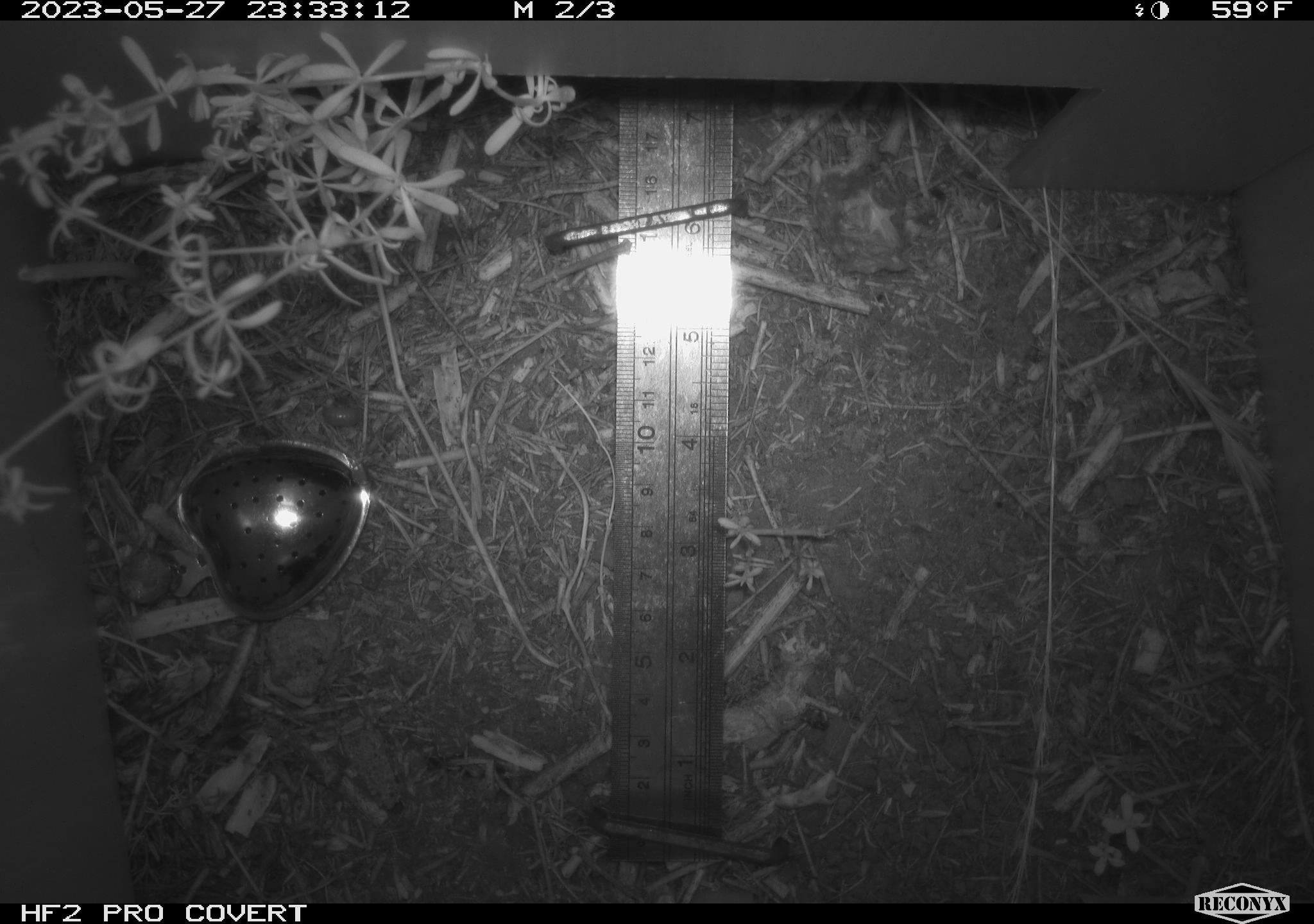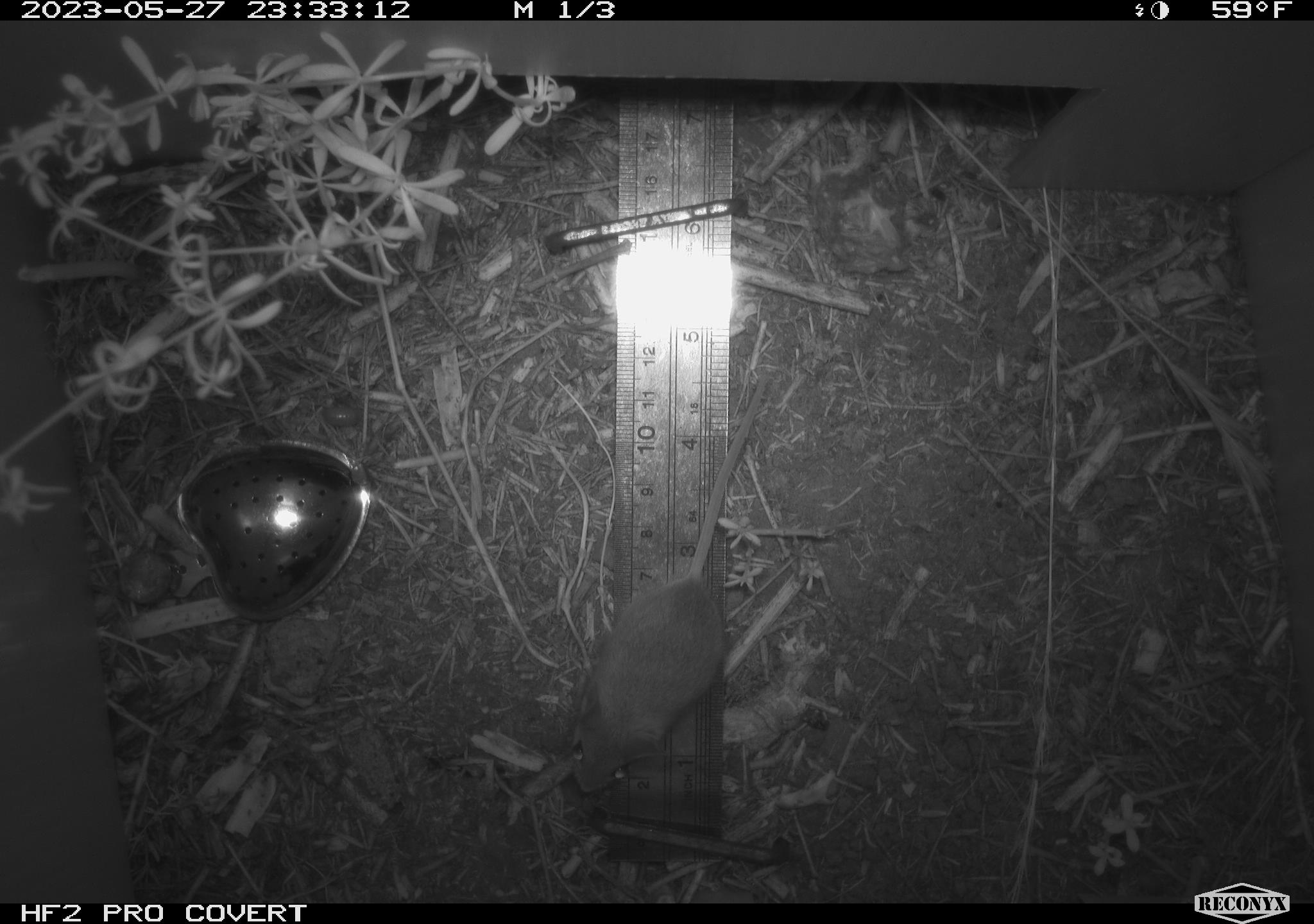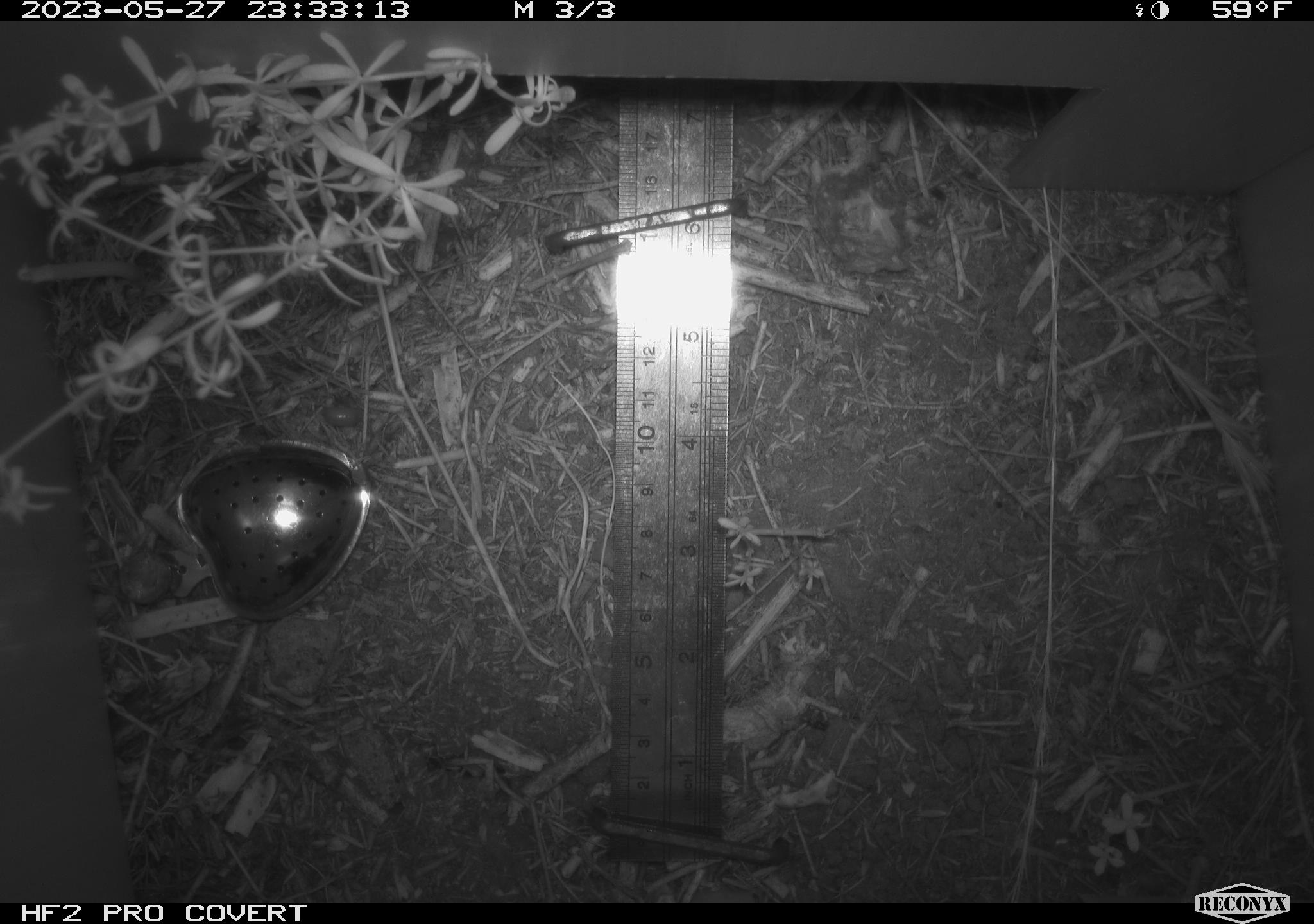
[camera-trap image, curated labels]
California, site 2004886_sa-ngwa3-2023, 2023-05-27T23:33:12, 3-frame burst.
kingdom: Animalia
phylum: Chordata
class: Mammalia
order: Rodentia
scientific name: Rodentia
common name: mouse species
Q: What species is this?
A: Mouse species (Rodentia).